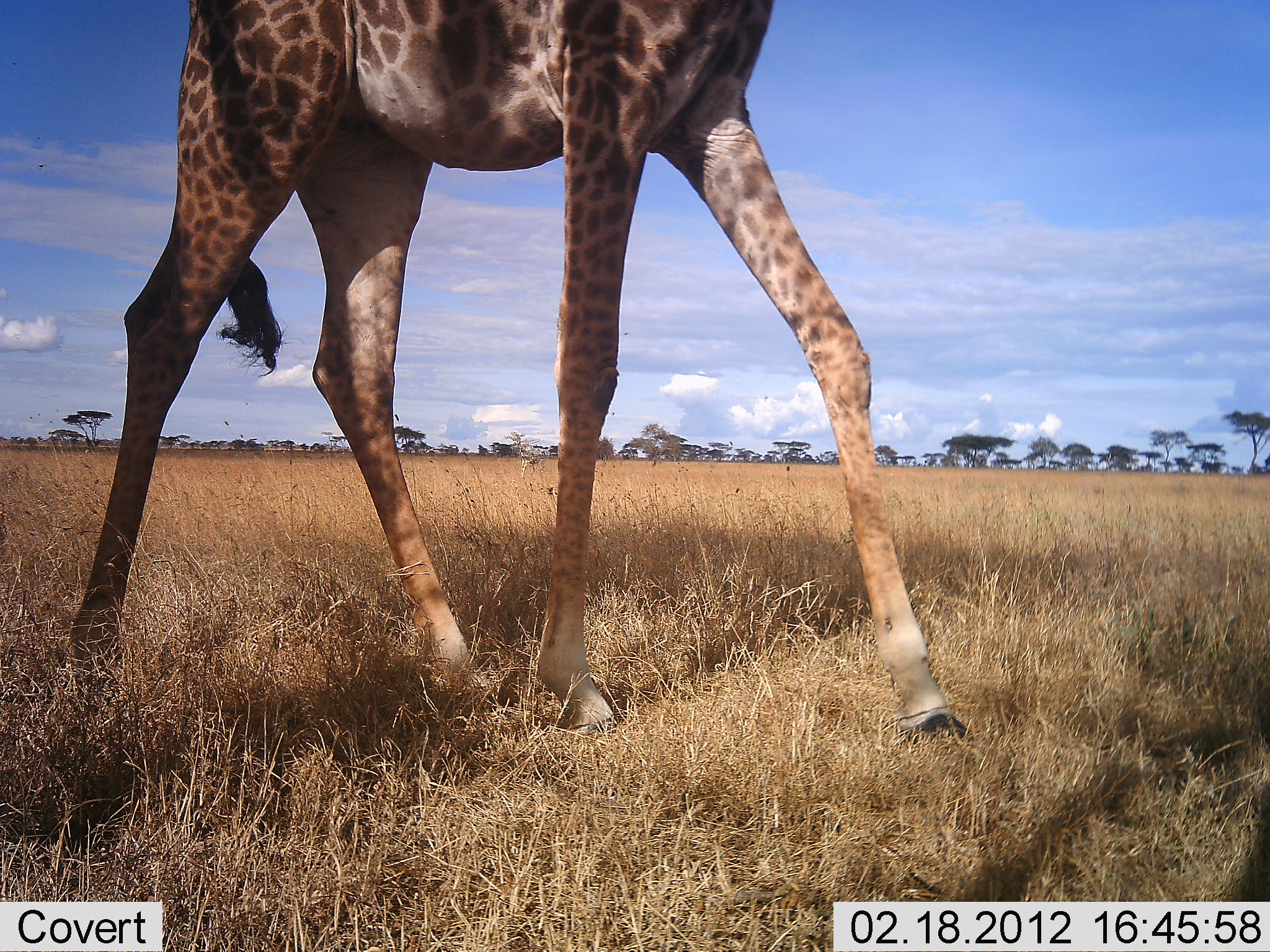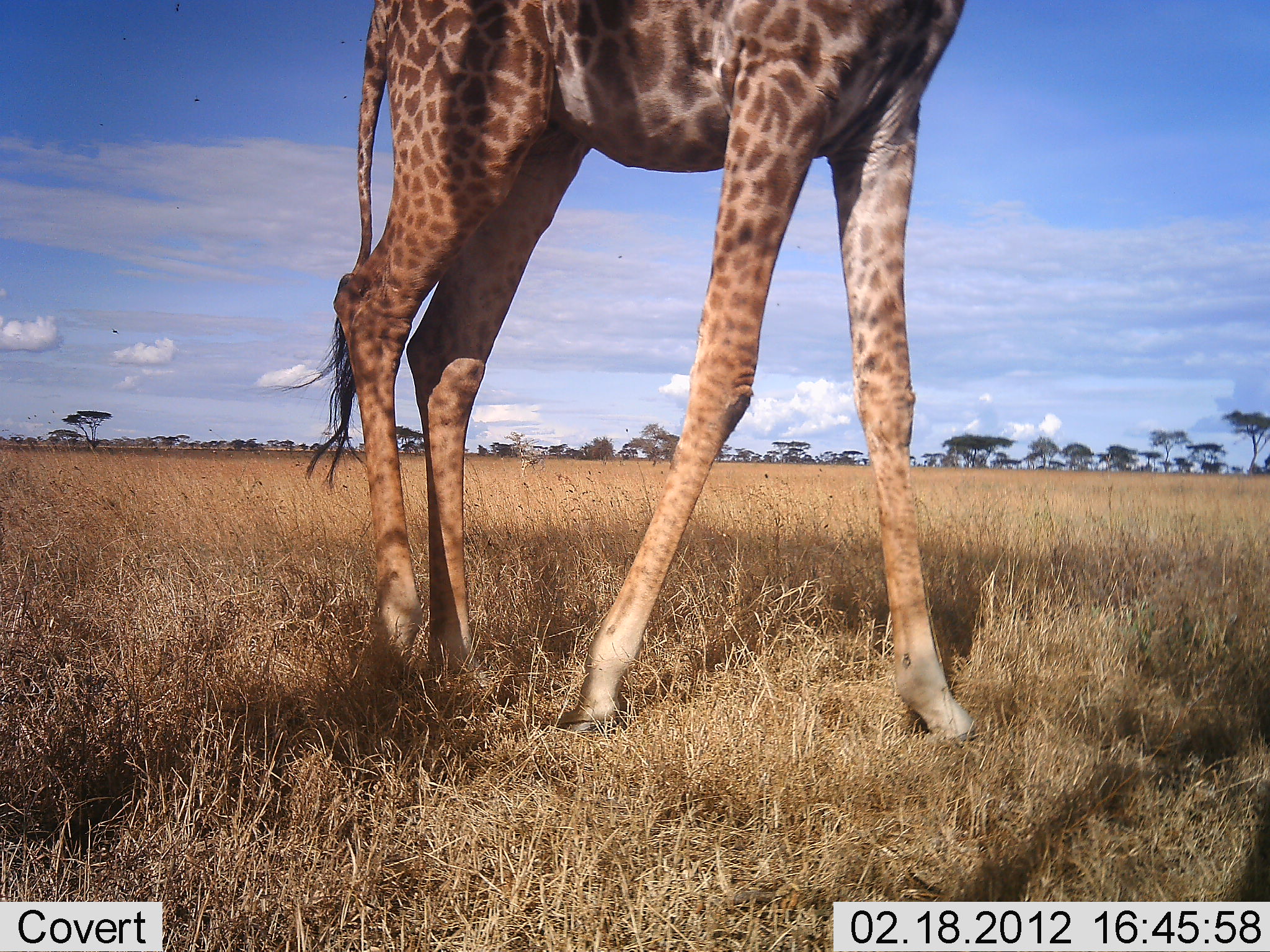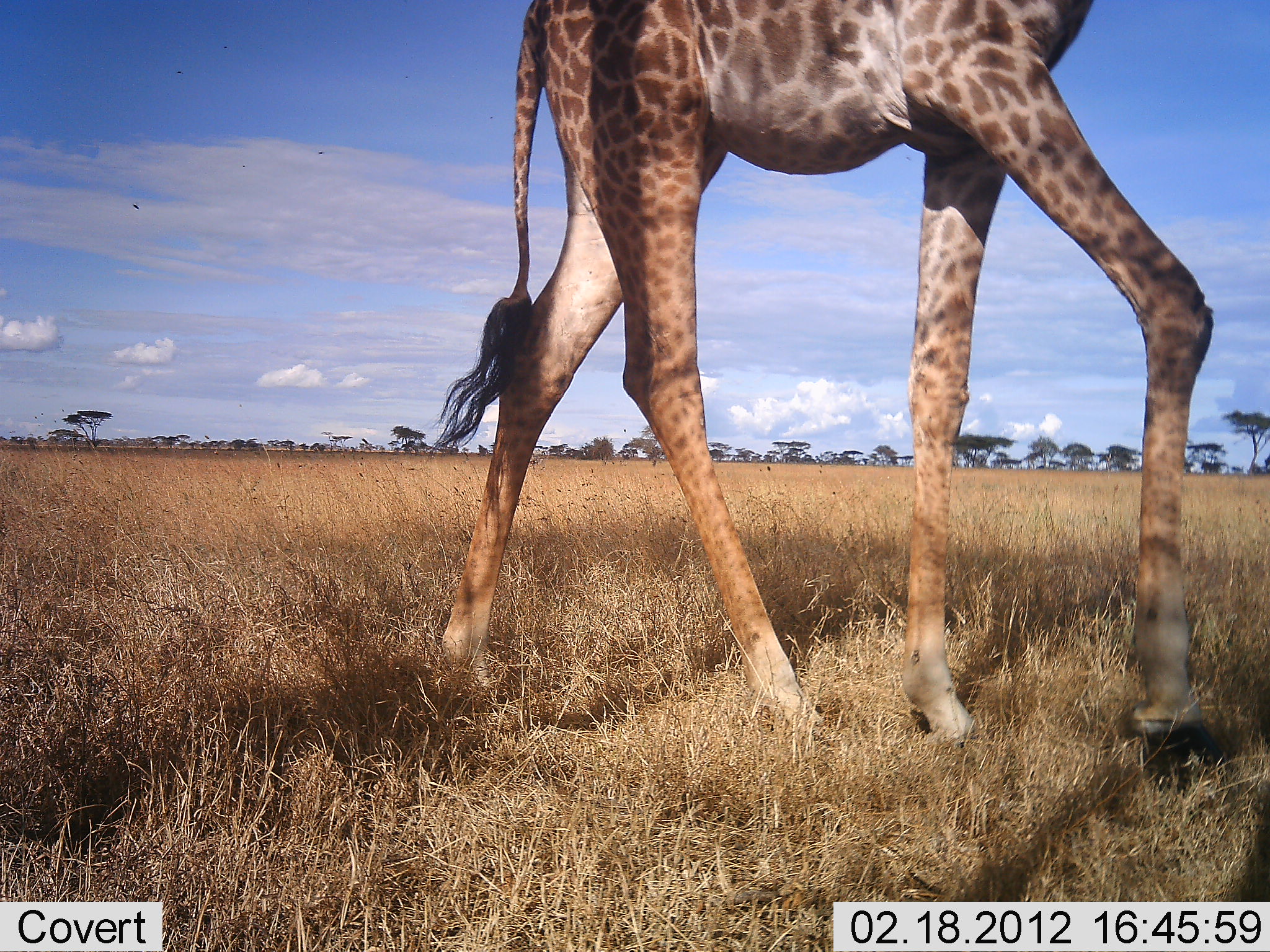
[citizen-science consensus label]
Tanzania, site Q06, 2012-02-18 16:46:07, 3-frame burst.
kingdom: Animalia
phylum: Chordata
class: Mammalia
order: Artiodactyla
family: Giraffidae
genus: Giraffa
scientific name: Giraffa camelopardalis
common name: giraffe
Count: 1.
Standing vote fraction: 7%.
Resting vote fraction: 0%.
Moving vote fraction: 93%.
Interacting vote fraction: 0%.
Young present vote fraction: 0%.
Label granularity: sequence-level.